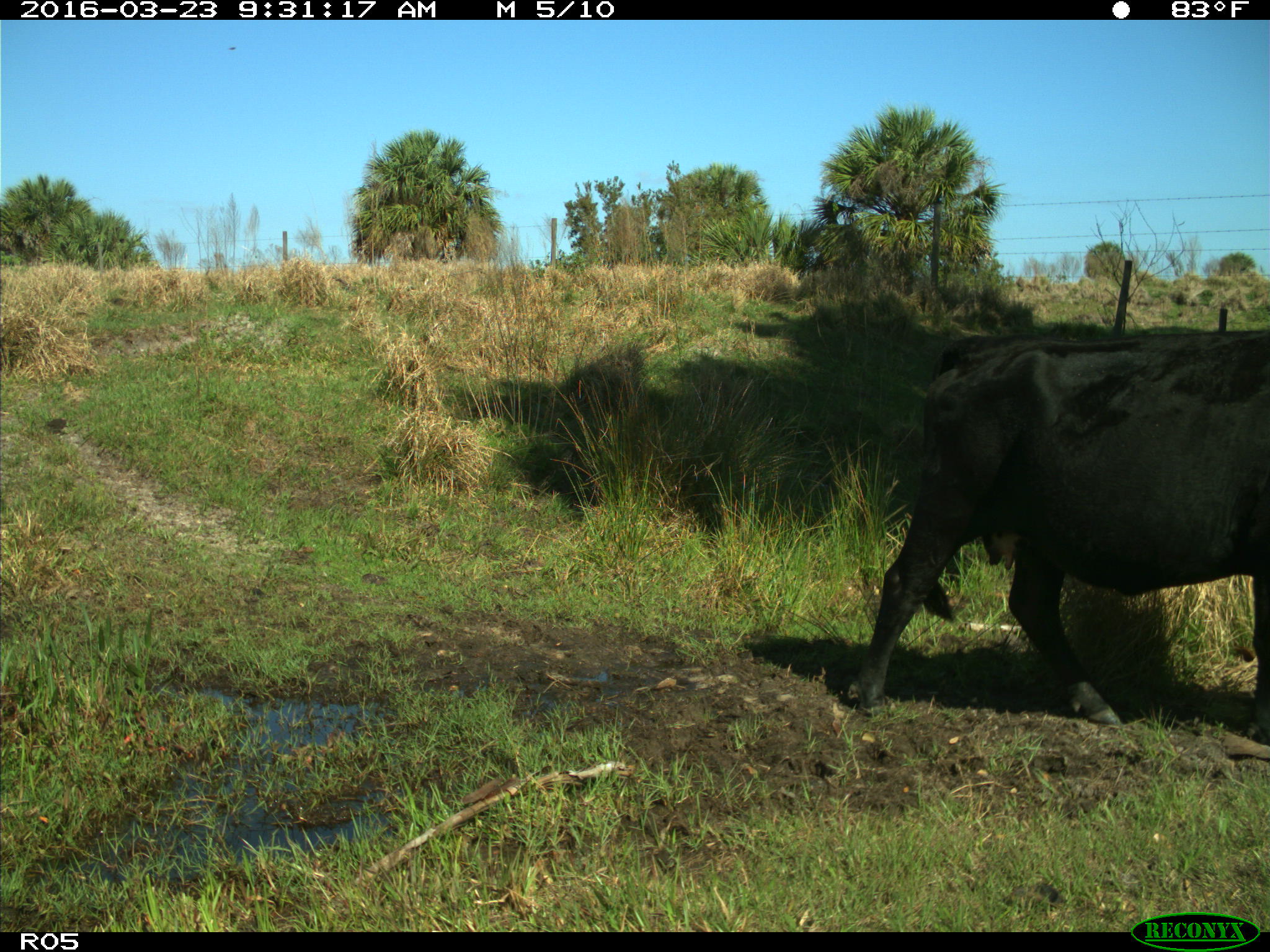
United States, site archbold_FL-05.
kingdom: Animalia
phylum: Chordata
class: Mammalia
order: Artiodactyla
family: Bovidae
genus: Bos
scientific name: Bos taurus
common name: domestic cow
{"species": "Bos taurus (domestic cow)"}